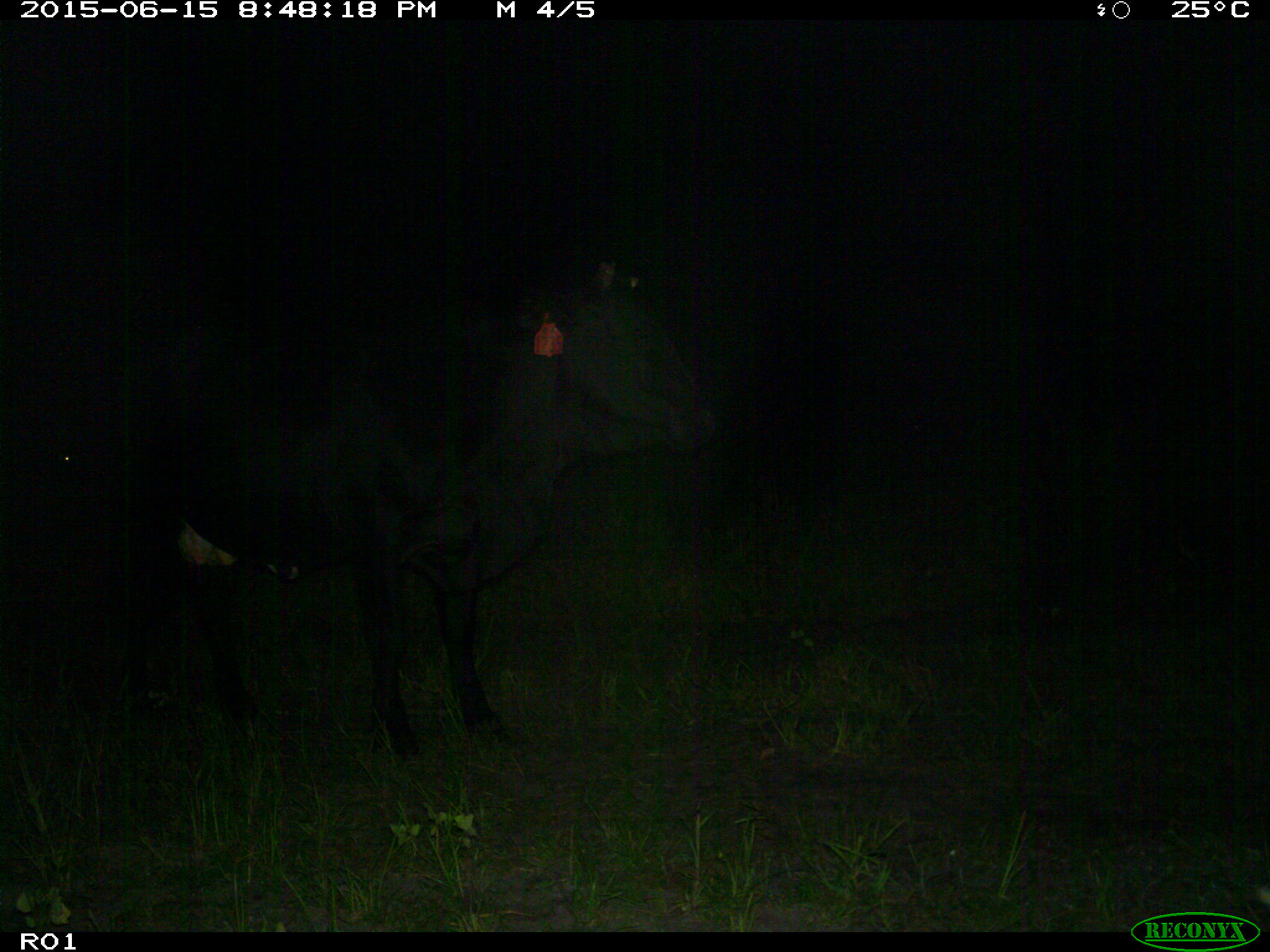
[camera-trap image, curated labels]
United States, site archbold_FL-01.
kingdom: Animalia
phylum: Chordata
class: Mammalia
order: Artiodactyla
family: Bovidae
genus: Bos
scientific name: Bos taurus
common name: domestic cow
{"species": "Bos taurus (domestic cow)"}